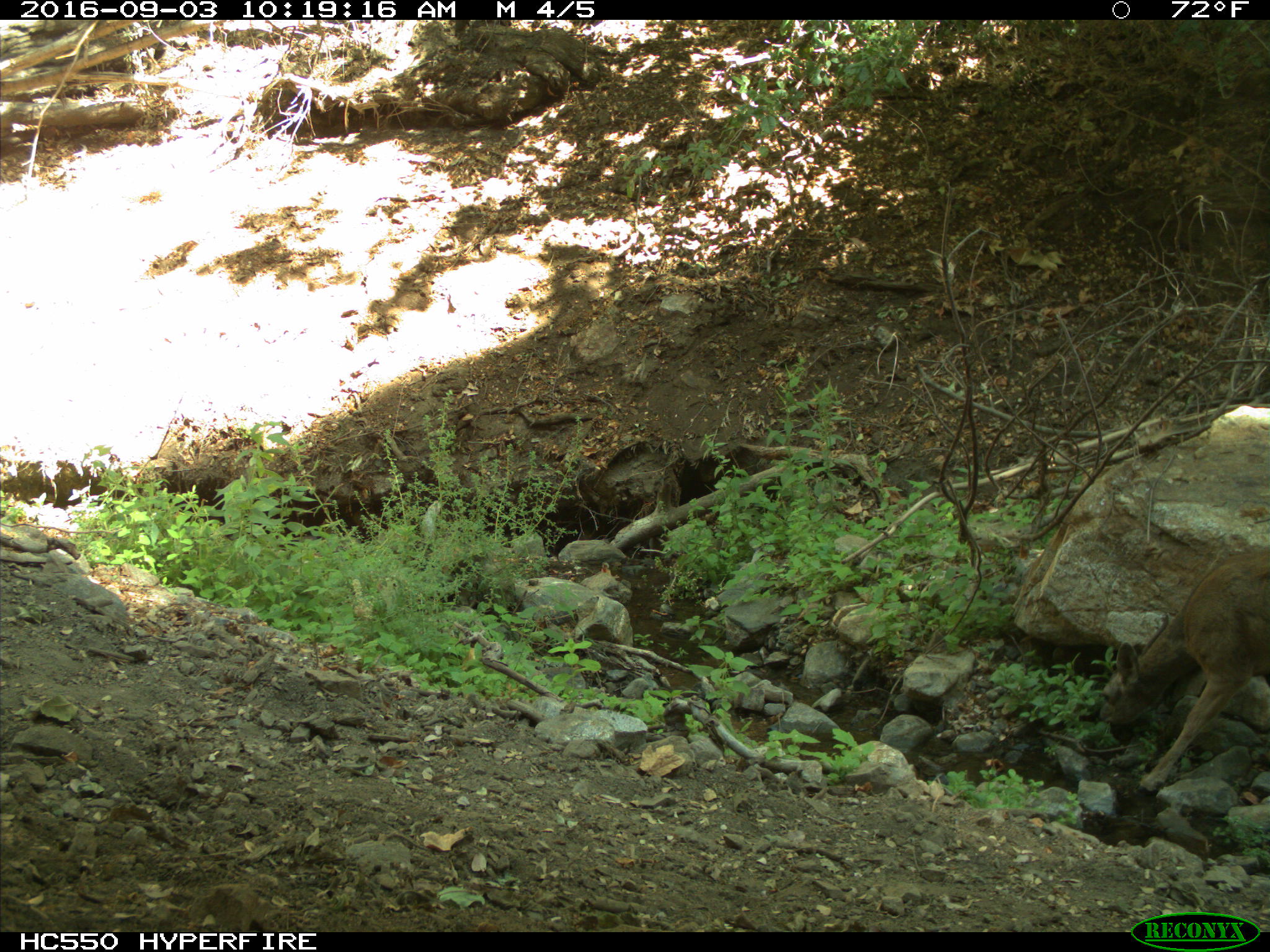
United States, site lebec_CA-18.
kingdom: Animalia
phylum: Chordata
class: Mammalia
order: Artiodactyla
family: Cervidae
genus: Odocoileus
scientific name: Odocoileus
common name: deer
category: unidentified deer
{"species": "unidentified deer (deer) (Odocoileus)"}